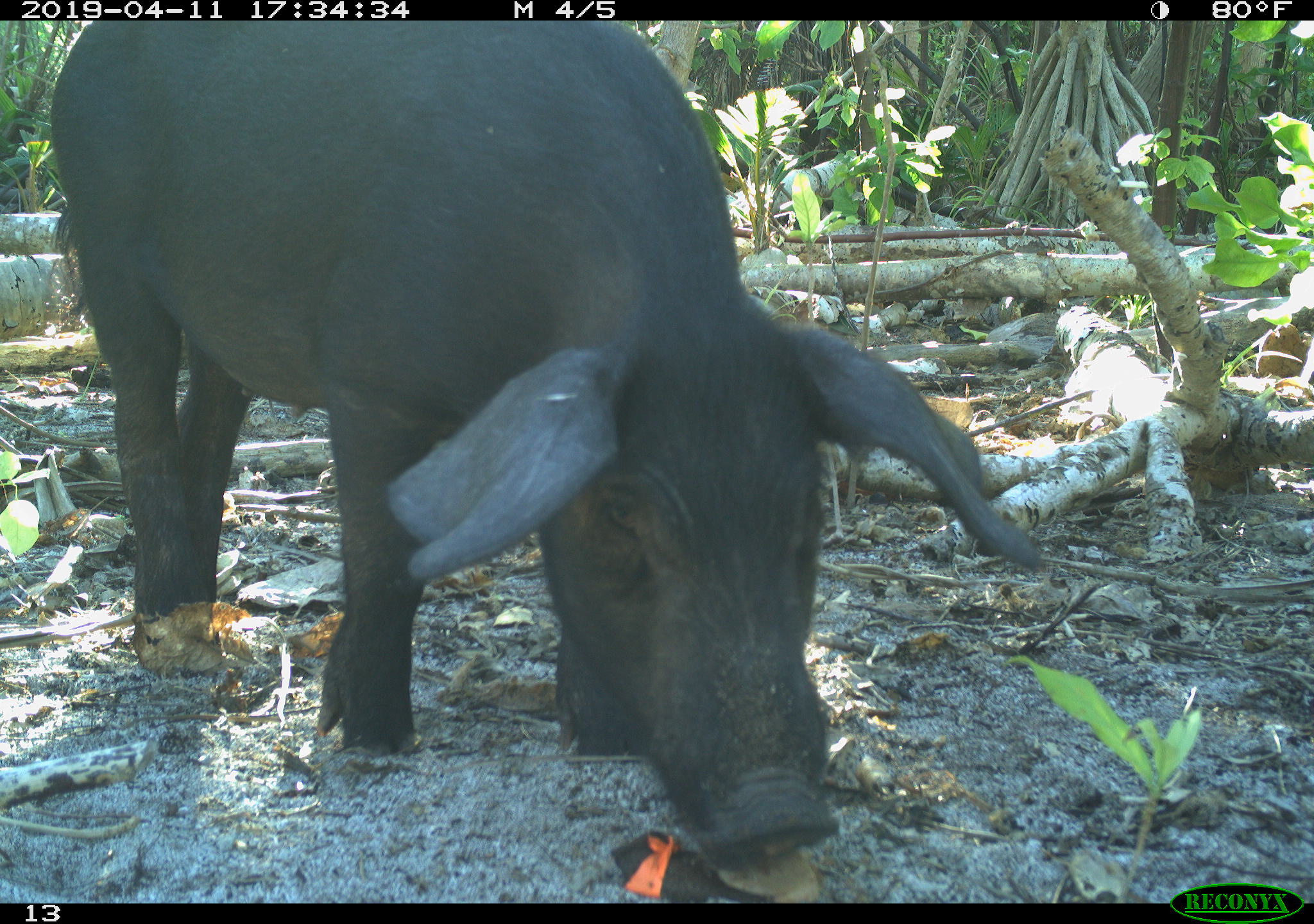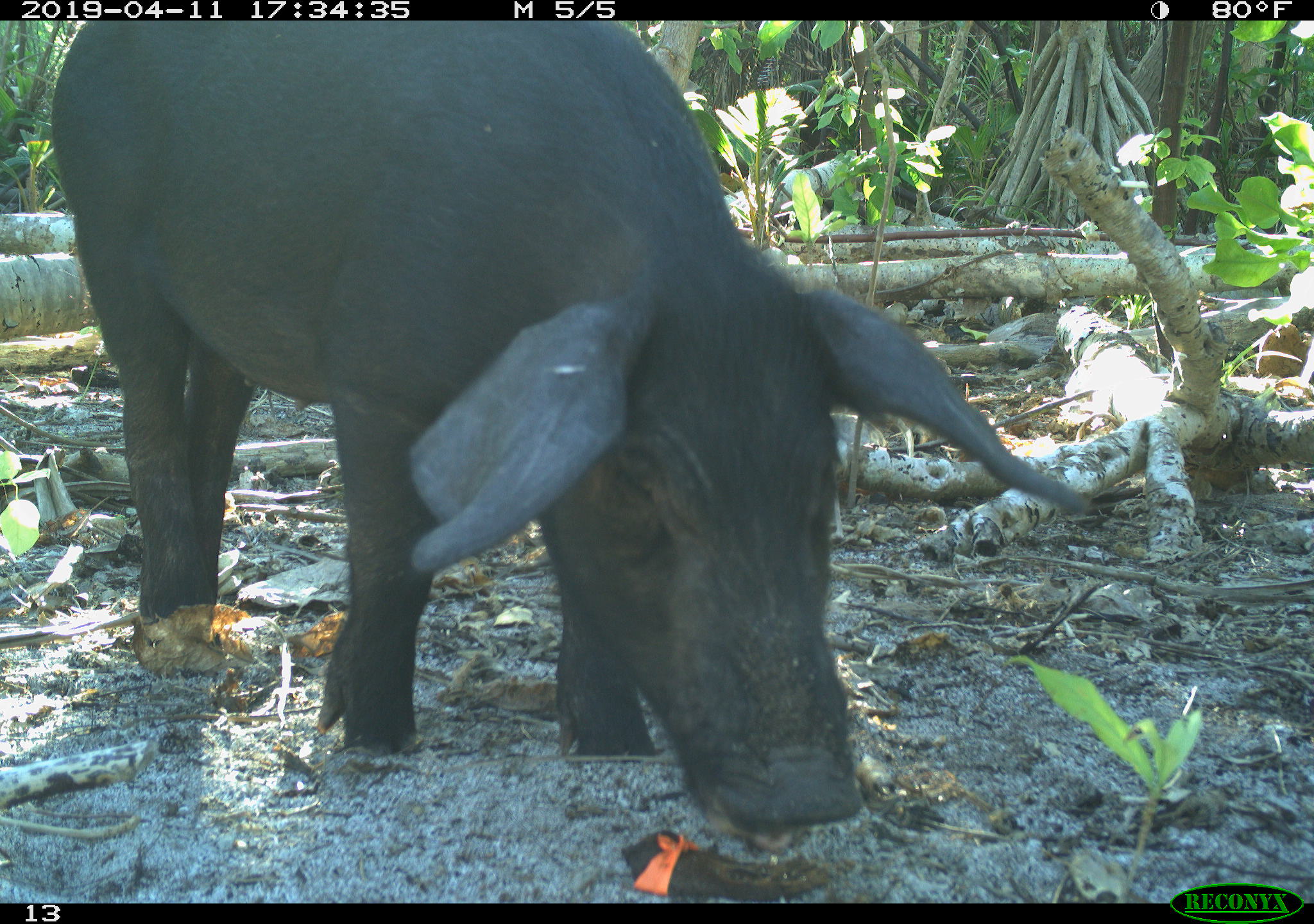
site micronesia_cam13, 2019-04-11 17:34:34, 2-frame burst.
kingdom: Animalia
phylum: Chordata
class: Mammalia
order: Artiodactyla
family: Suidae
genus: Sus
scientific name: Sus scrofa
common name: pig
Pig (Sus scrofa).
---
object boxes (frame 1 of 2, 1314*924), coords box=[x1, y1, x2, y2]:
pig: box=[30, 21, 1056, 880]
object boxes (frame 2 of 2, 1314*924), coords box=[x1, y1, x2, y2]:
pig: box=[35, 24, 1145, 819]